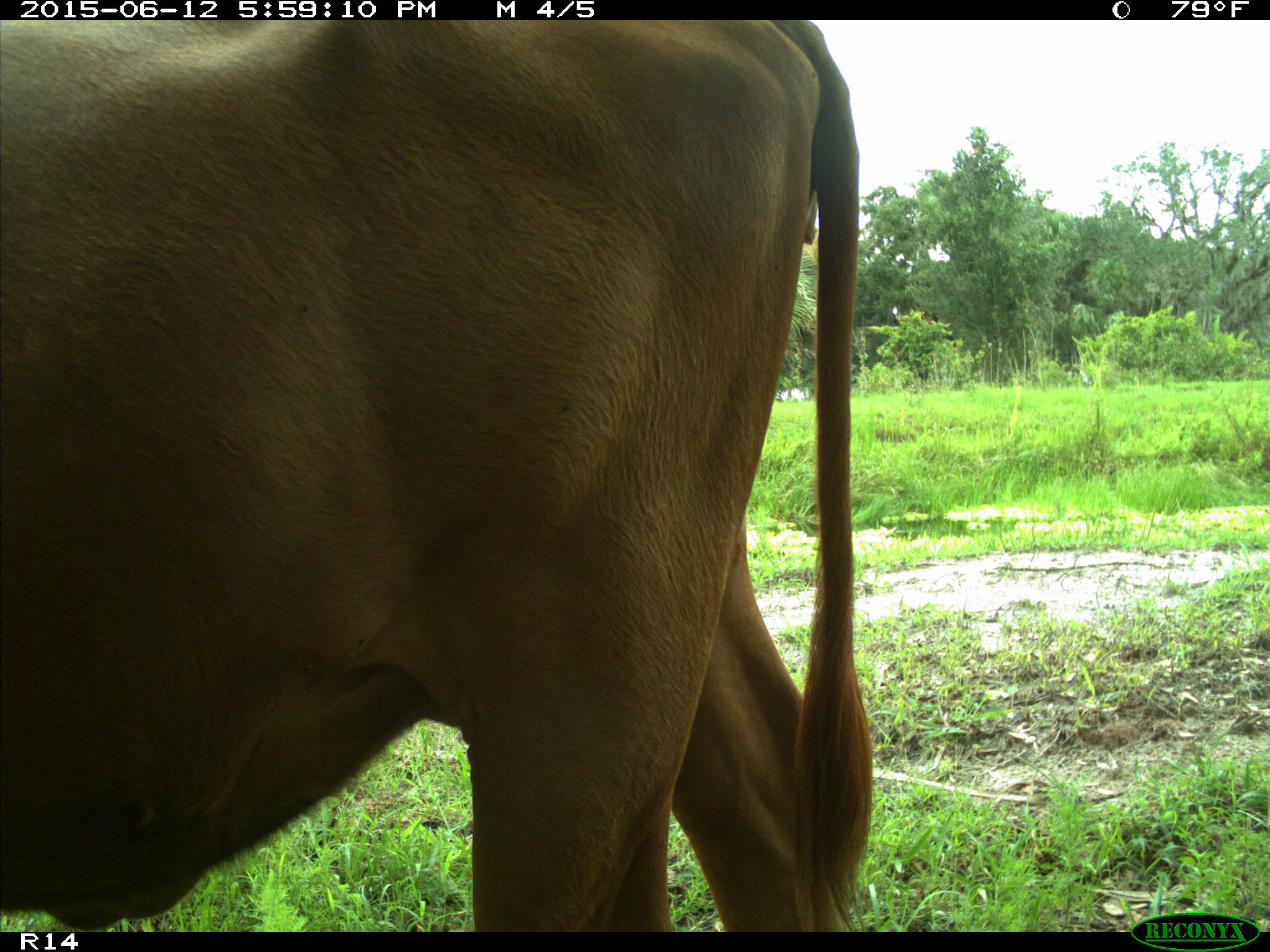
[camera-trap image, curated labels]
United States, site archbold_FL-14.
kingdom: Animalia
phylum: Chordata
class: Mammalia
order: Artiodactyla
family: Bovidae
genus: Bos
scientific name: Bos taurus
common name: domestic cow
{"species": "Bos taurus (domestic cow)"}